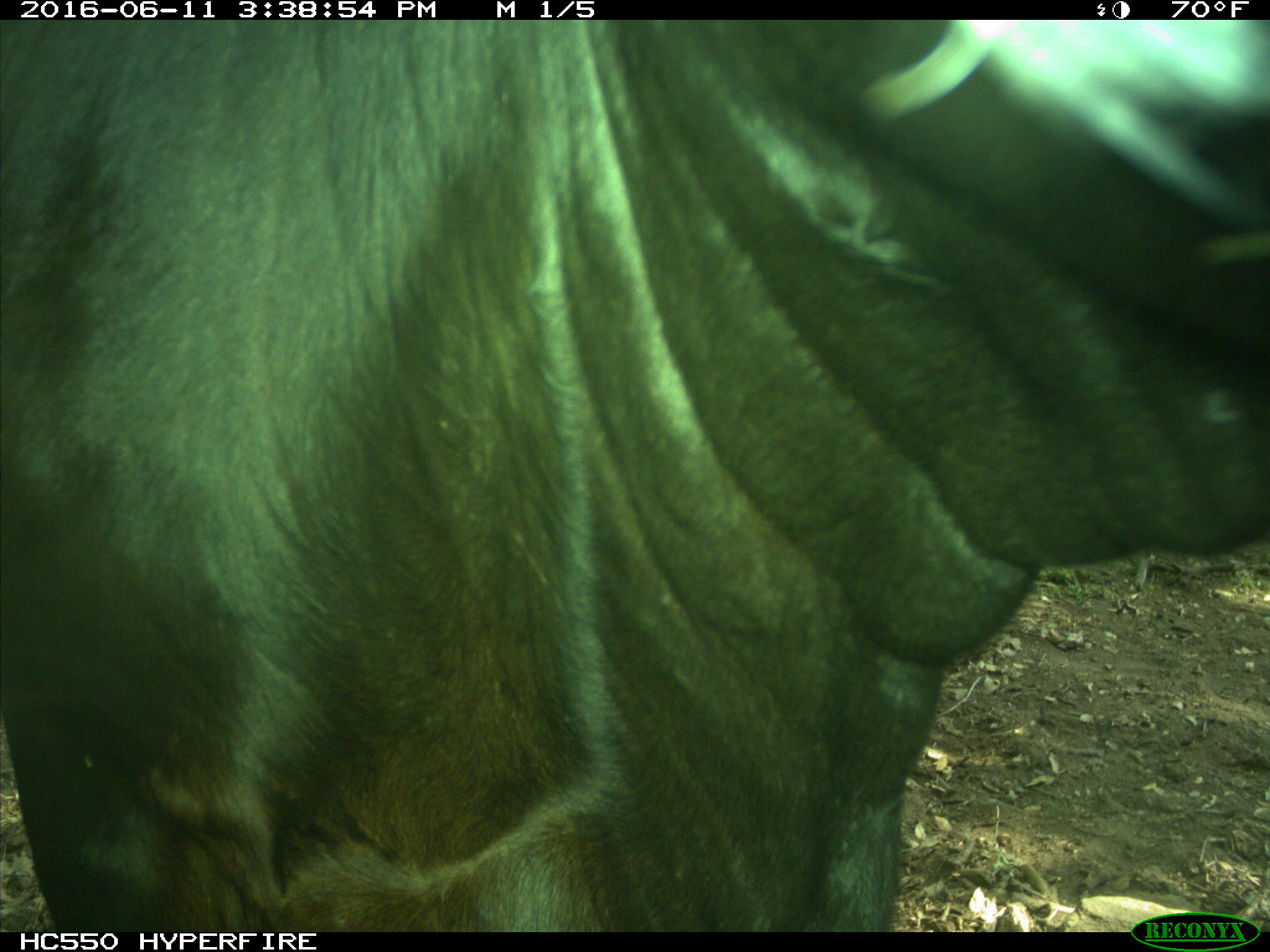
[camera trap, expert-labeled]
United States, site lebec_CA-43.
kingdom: Animalia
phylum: Chordata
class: Mammalia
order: Artiodactyla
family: Bovidae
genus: Bos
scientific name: Bos taurus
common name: domestic cow